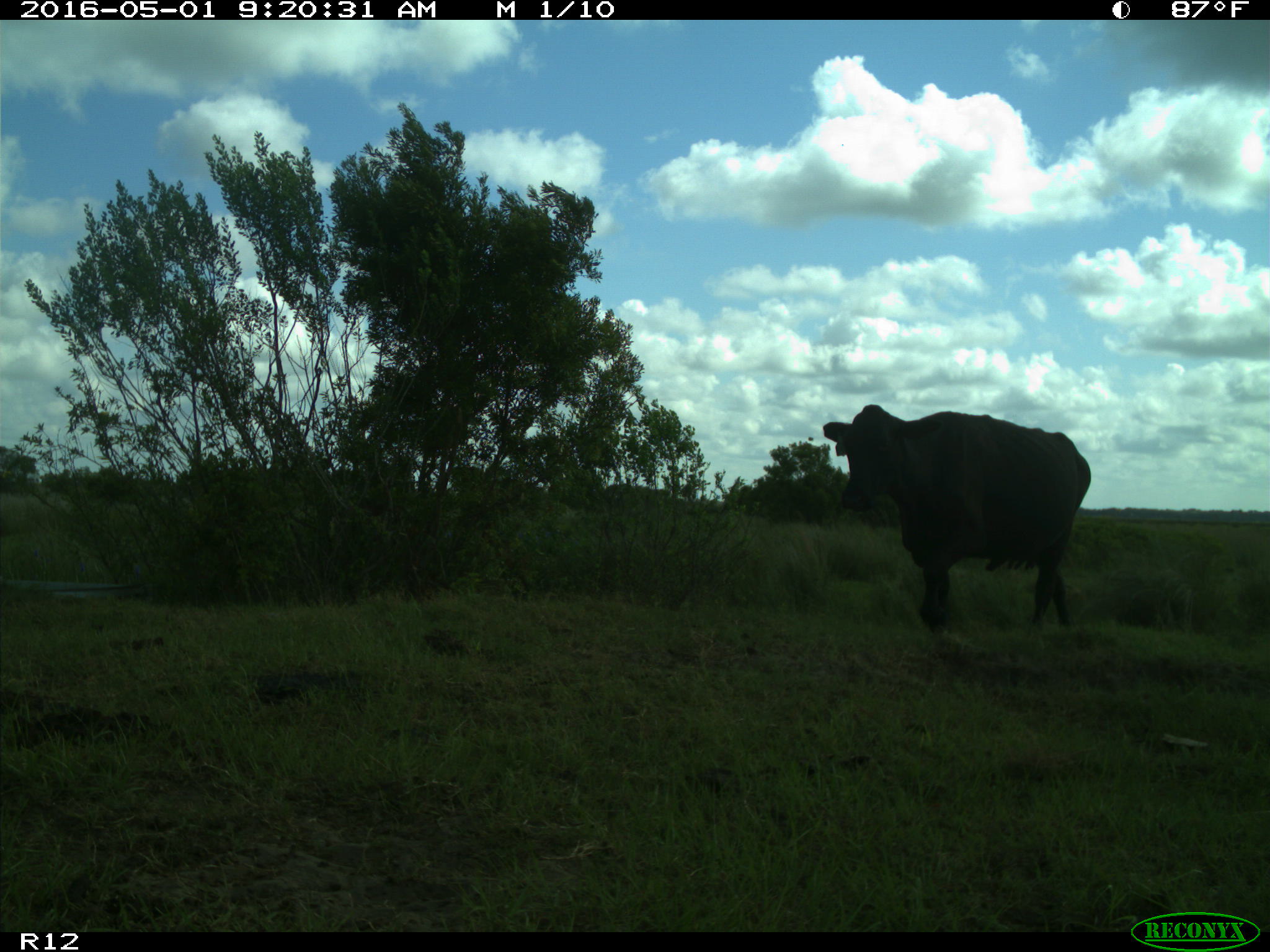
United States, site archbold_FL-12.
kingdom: Animalia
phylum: Chordata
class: Mammalia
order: Artiodactyla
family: Bovidae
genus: Bos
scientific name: Bos taurus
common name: domestic cow